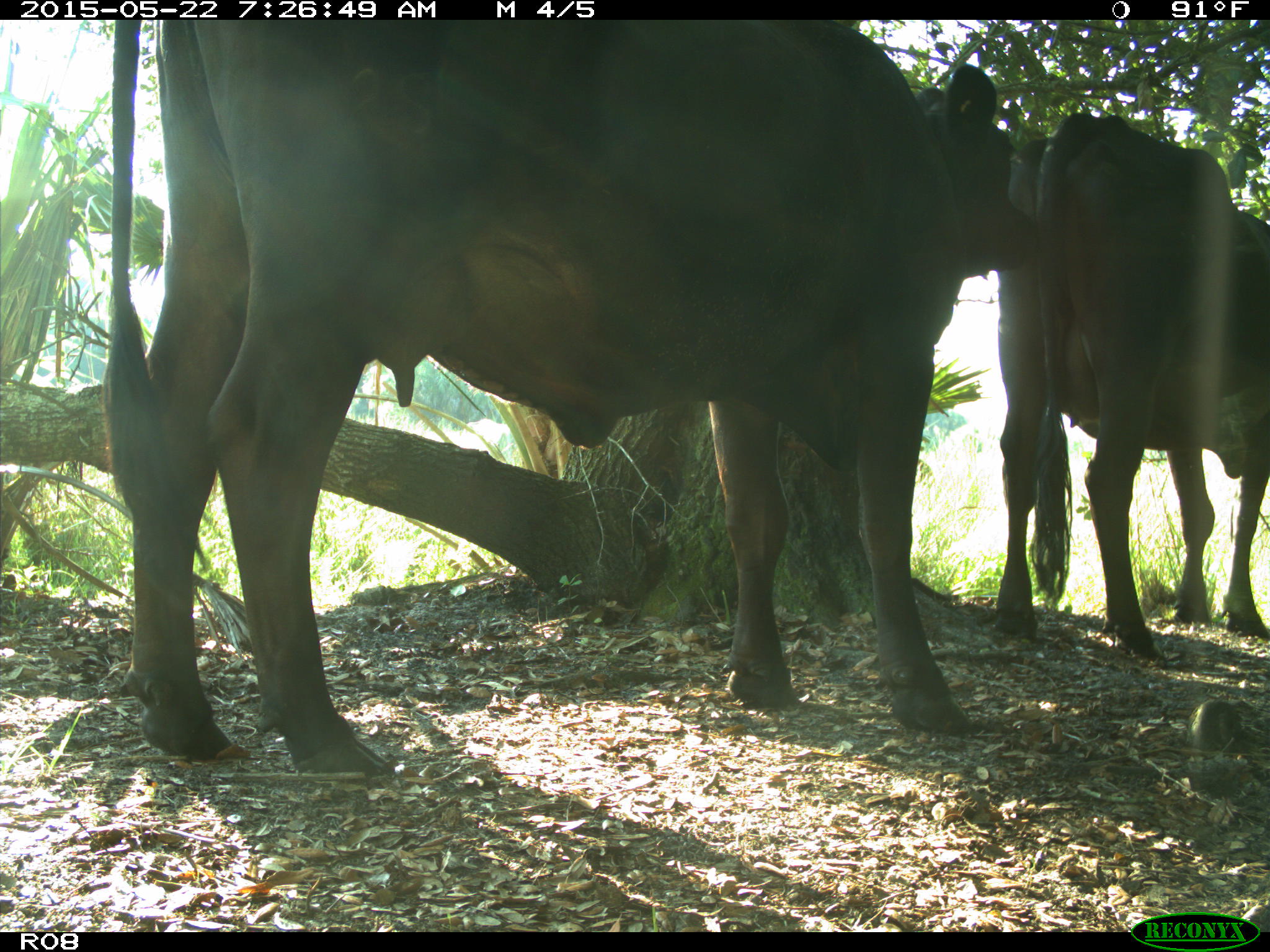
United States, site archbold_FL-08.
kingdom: Animalia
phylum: Chordata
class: Mammalia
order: Artiodactyla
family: Bovidae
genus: Bos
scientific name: Bos taurus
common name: domestic cow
Bos taurus (domestic cow).